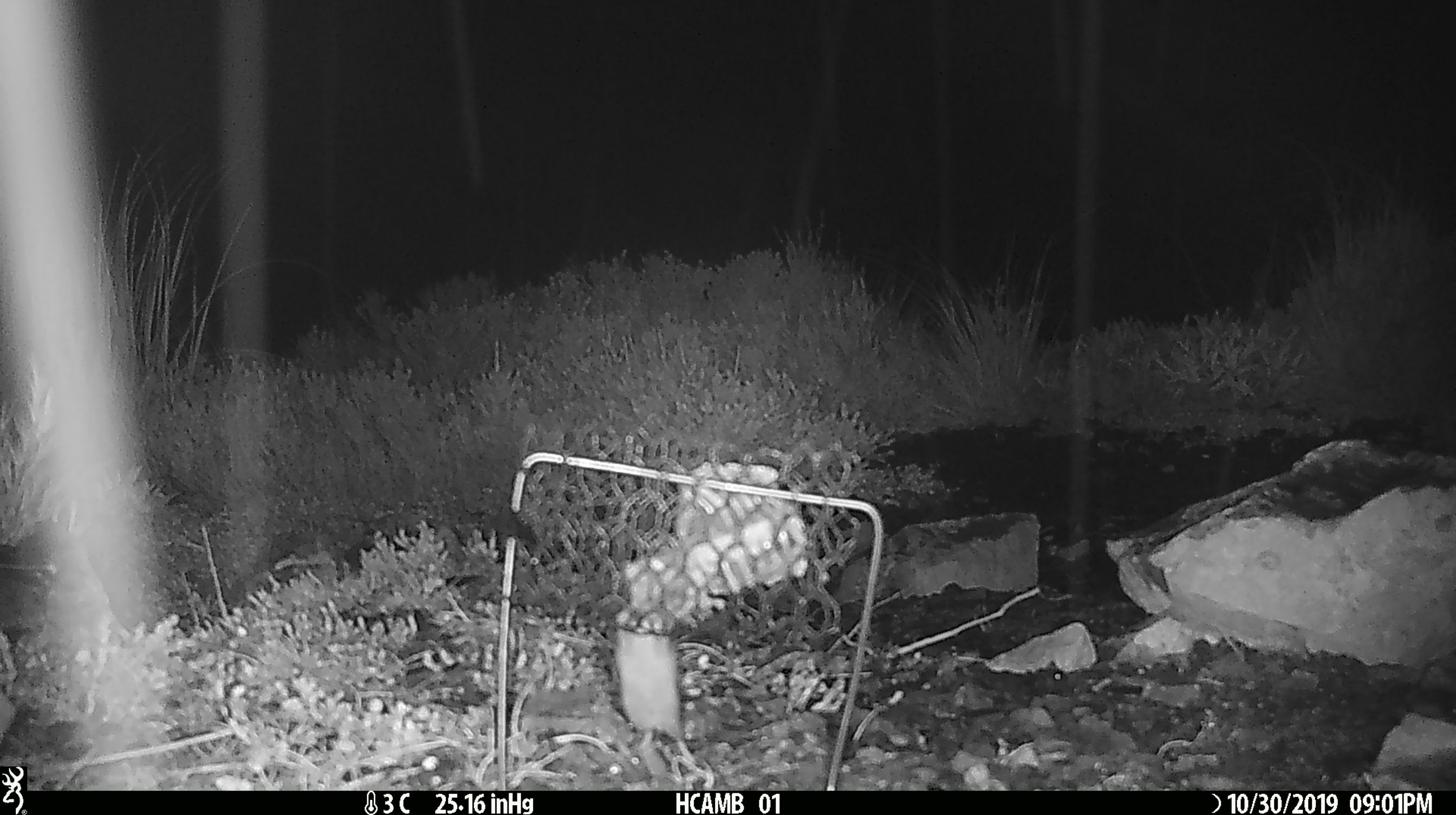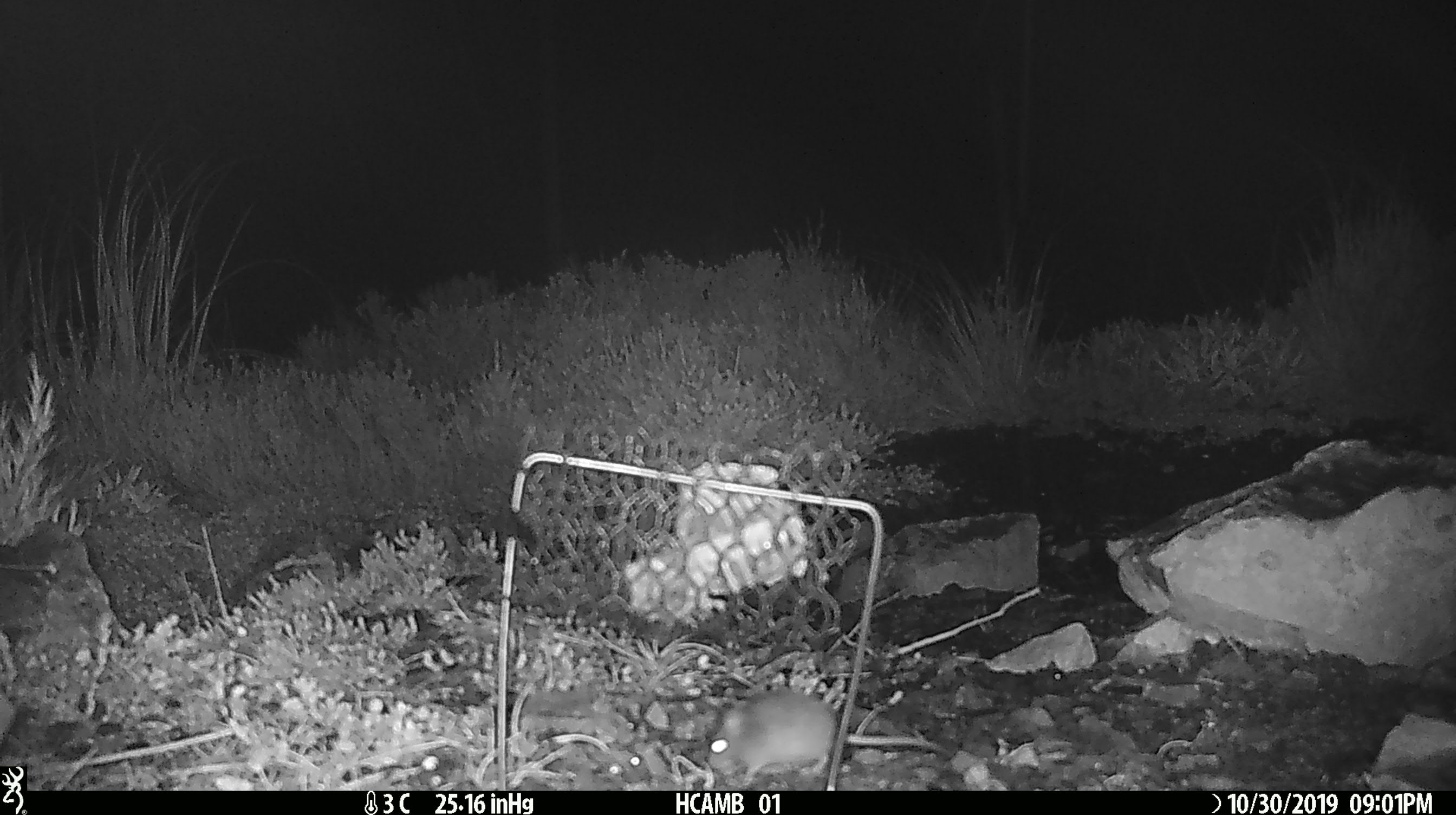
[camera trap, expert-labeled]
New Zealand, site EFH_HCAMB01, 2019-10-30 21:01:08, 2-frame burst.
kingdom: Animalia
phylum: Chordata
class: Mammalia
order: Rodentia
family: Muridae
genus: Mus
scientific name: Mus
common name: mouse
Mouse (Mus).